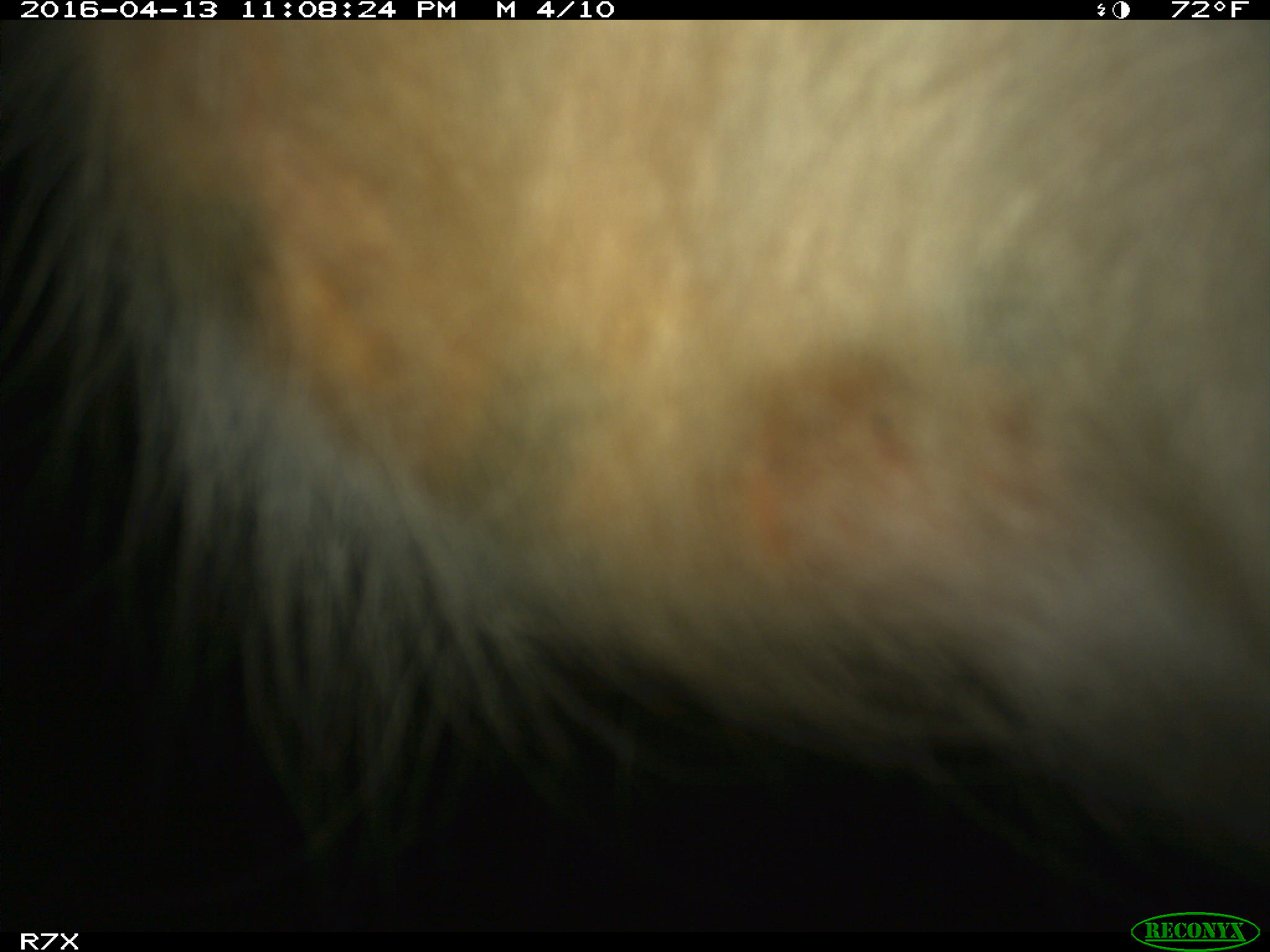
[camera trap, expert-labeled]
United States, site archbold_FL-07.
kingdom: Animalia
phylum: Chordata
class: Mammalia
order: Artiodactyla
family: Bovidae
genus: Bos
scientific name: Bos taurus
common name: domestic cow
Bos taurus (domestic cow).